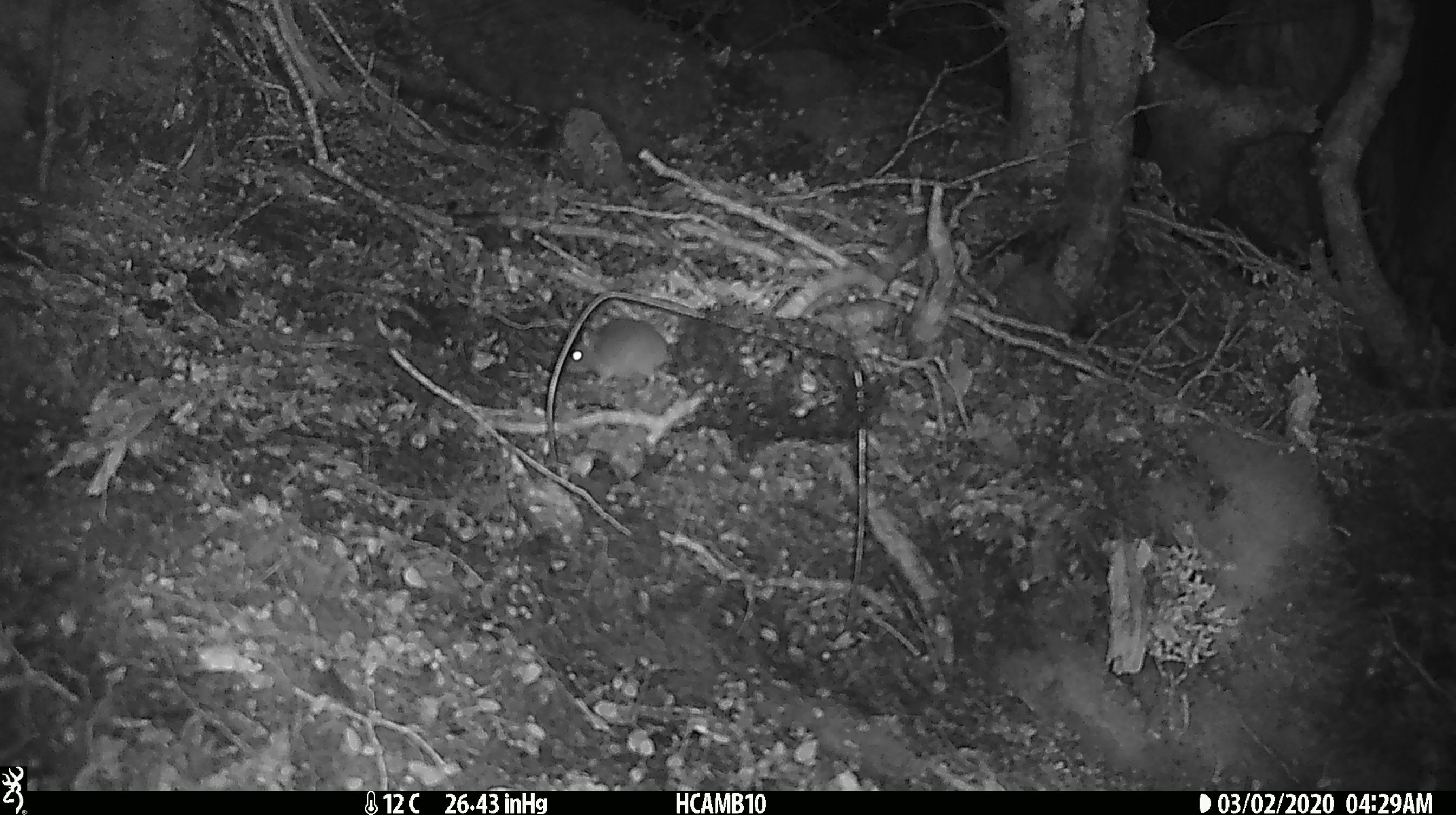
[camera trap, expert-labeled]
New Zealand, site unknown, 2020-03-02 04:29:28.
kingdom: Animalia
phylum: Chordata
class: Mammalia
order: Rodentia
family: Muridae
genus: Mus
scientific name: Mus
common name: mouse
Mouse (Mus).